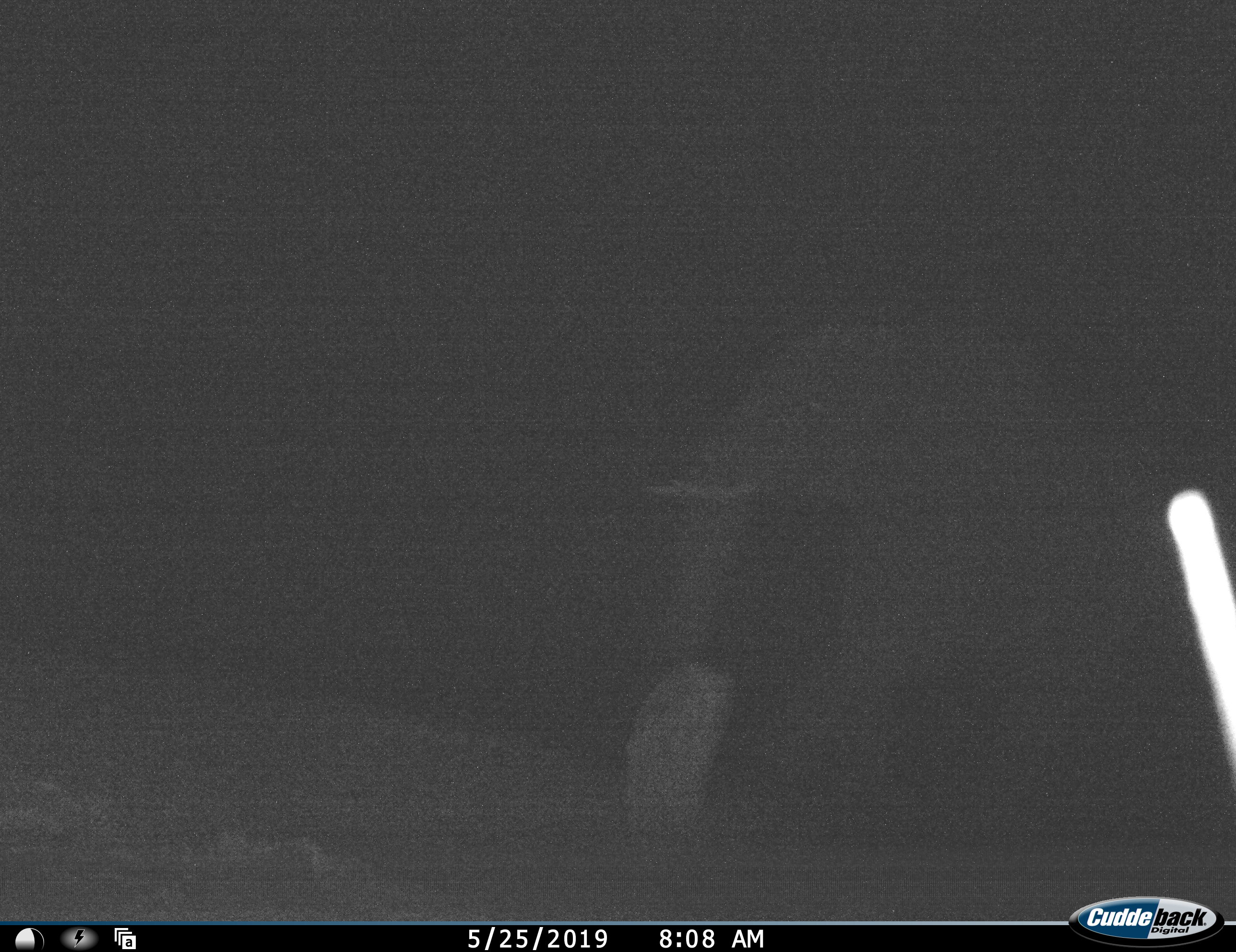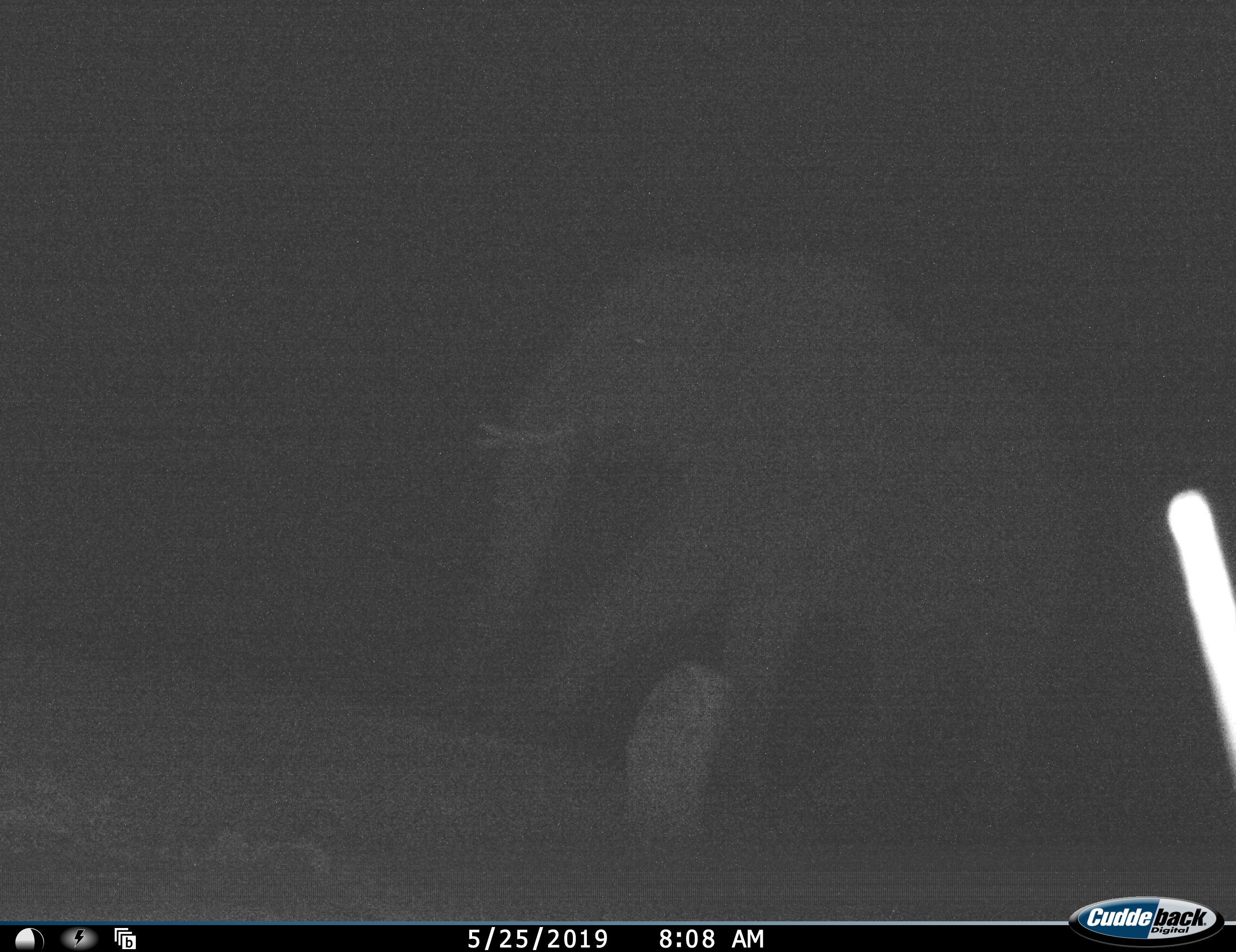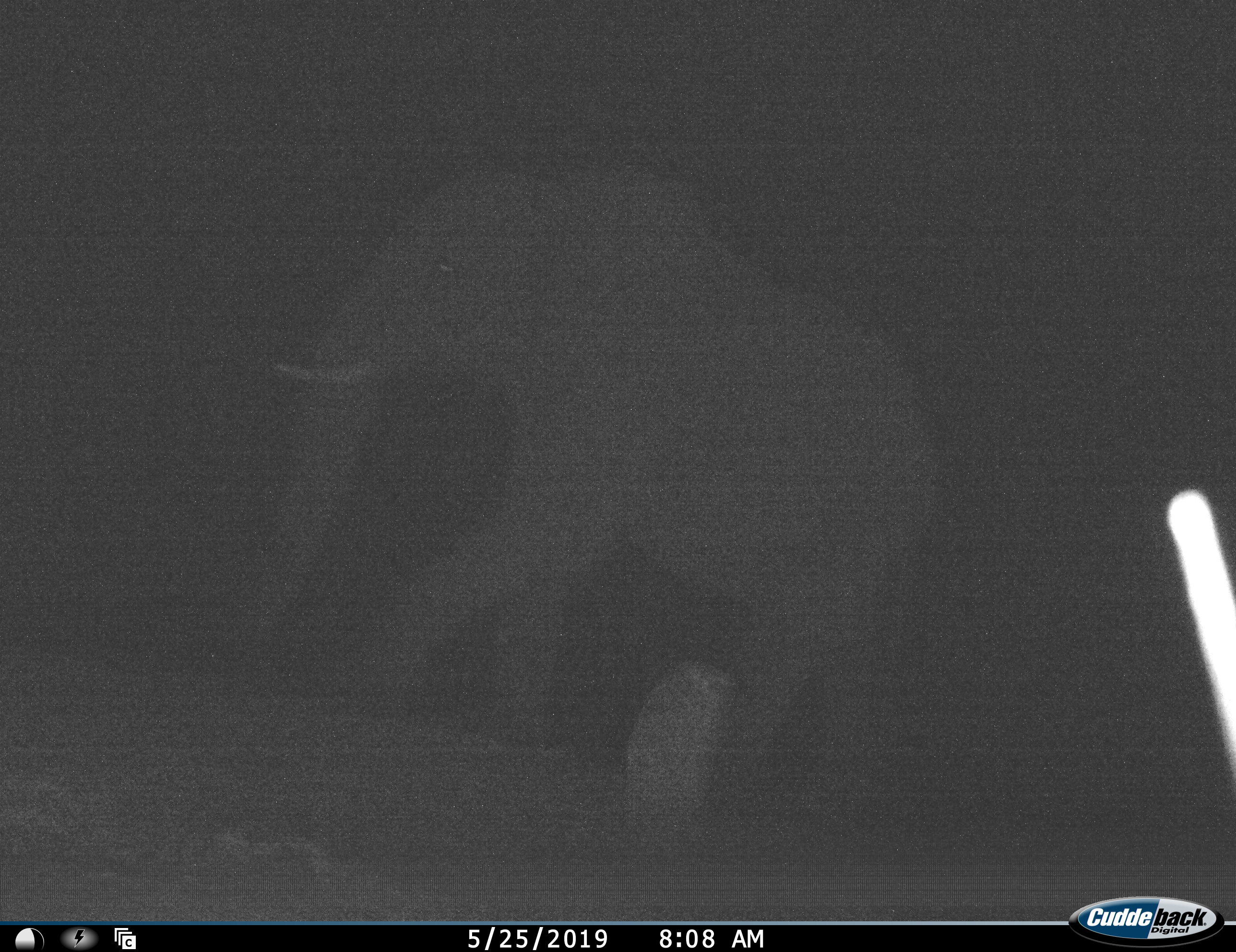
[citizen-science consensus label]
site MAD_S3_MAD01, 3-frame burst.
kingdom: Animalia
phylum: Chordata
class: Mammalia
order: Proboscidea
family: Elephantidae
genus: Loxodonta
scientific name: Loxodonta africana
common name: african bush elephant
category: elephant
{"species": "elephant (african bush elephant) (Loxodonta africana)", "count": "1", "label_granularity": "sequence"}